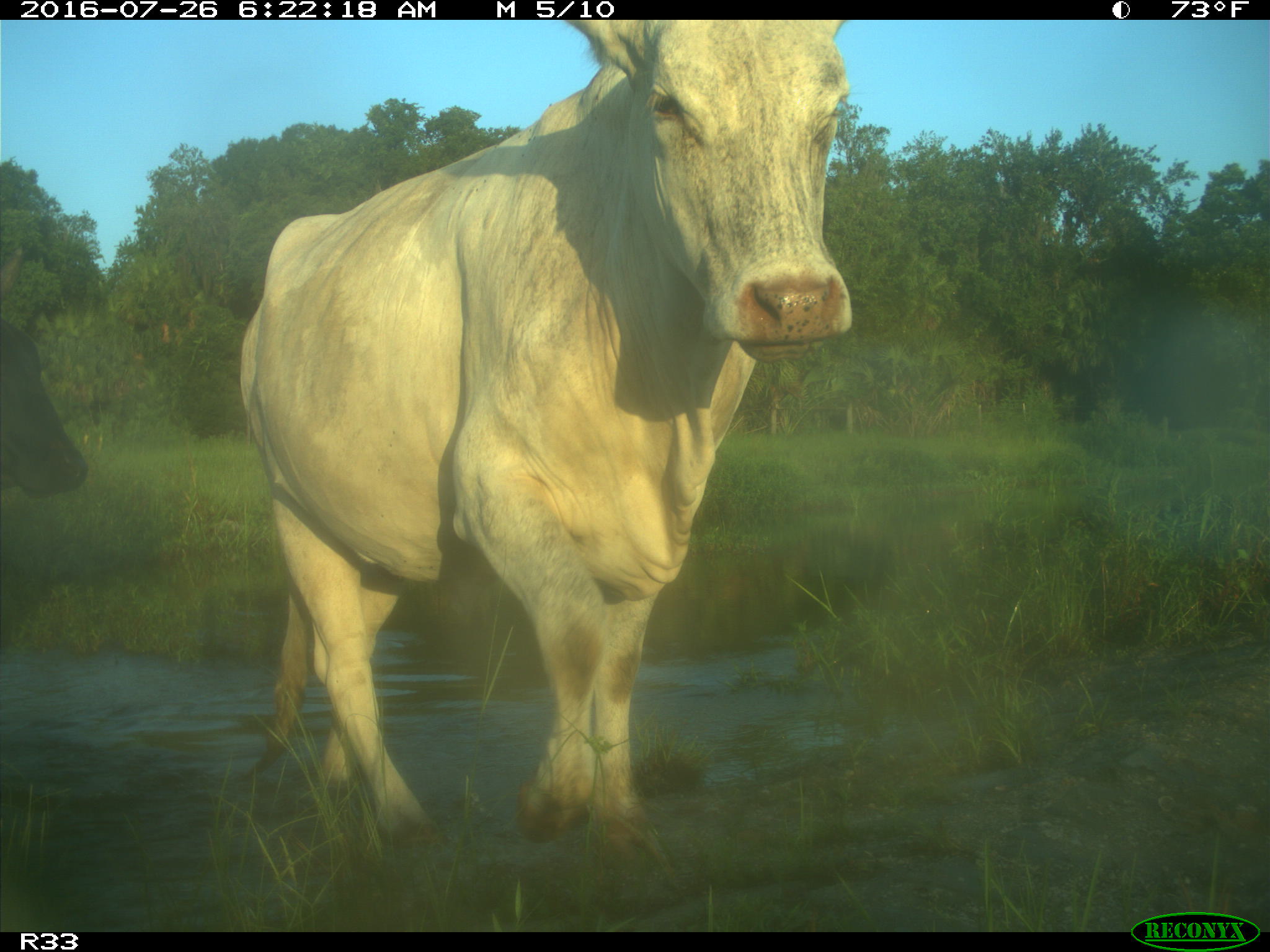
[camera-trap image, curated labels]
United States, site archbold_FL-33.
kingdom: Animalia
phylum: Chordata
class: Mammalia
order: Artiodactyla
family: Bovidae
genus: Bos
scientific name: Bos taurus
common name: domestic cow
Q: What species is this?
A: Bos taurus (domestic cow).